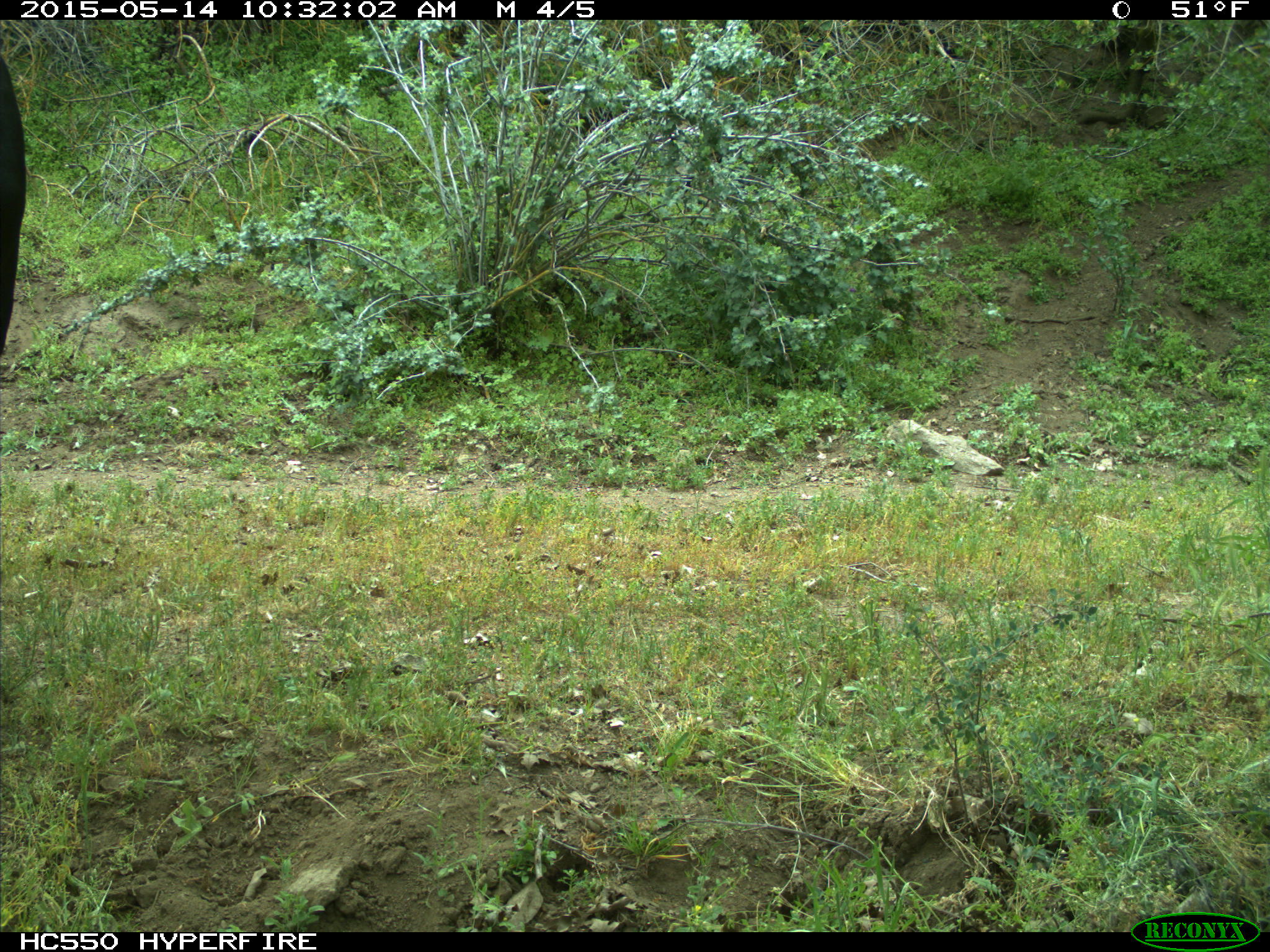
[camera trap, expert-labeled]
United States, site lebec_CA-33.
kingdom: Animalia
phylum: Chordata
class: Mammalia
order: Artiodactyla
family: Bovidae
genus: Bos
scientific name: Bos taurus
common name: domestic cow